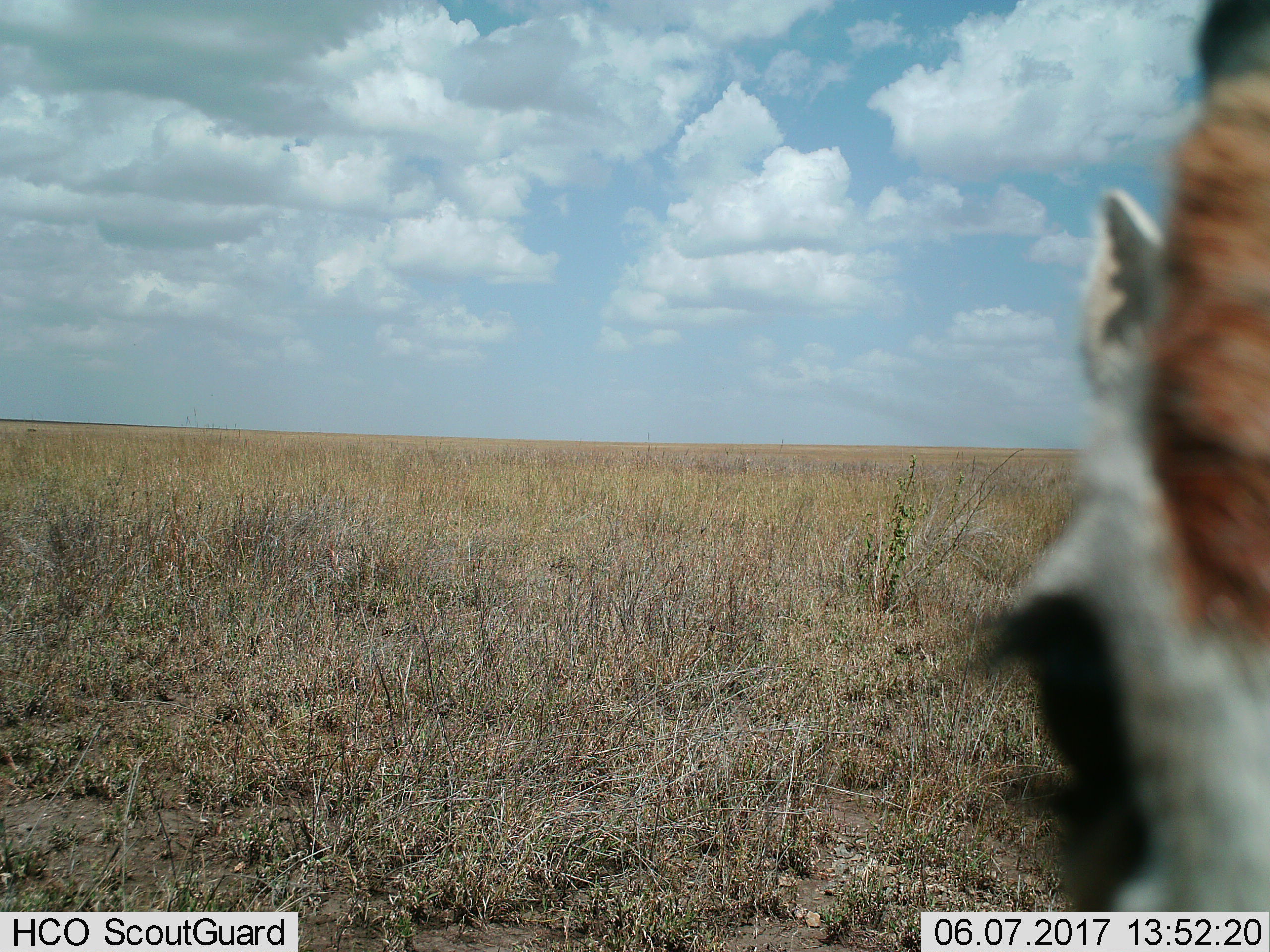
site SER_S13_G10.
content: unidentified animal